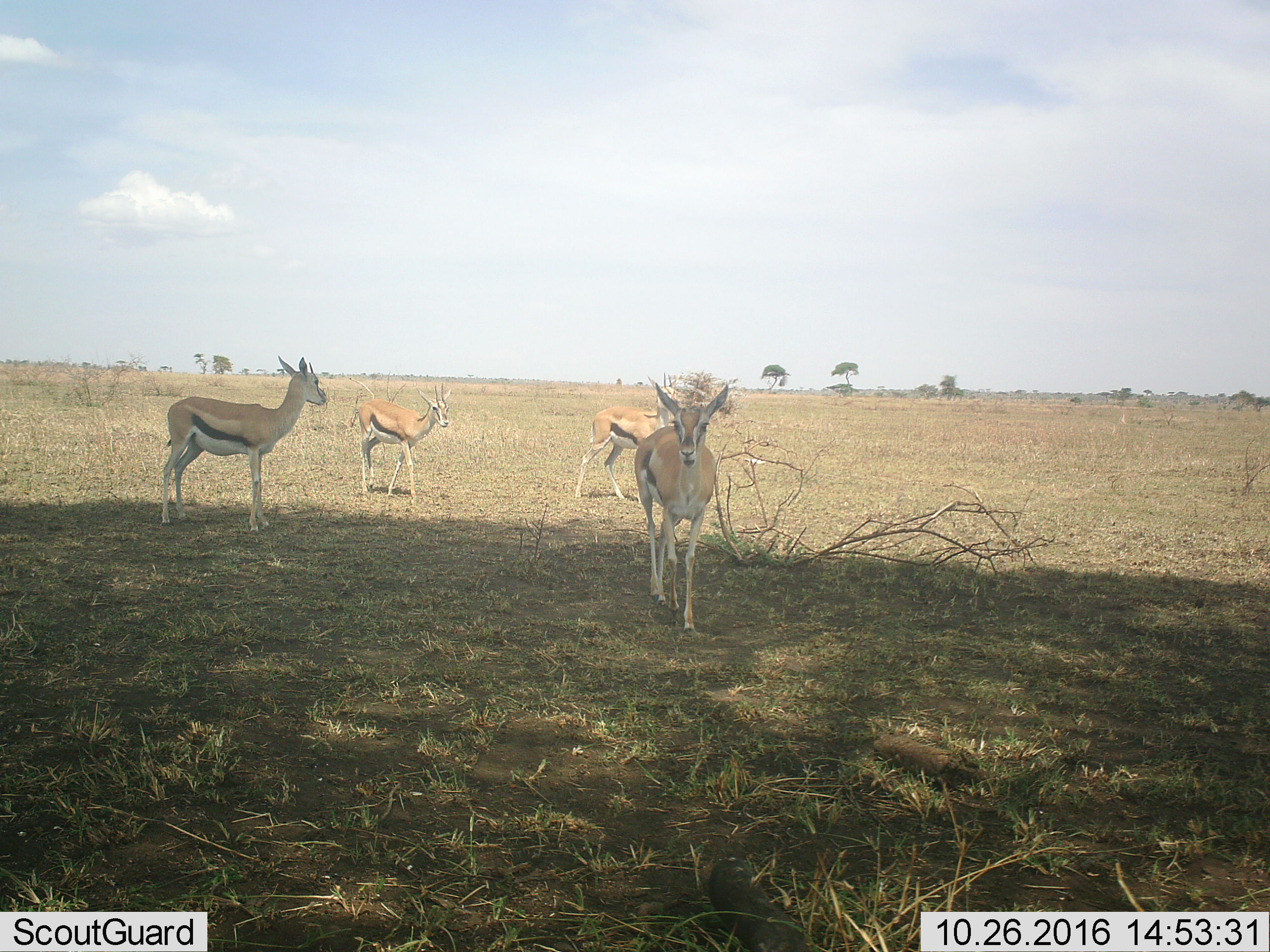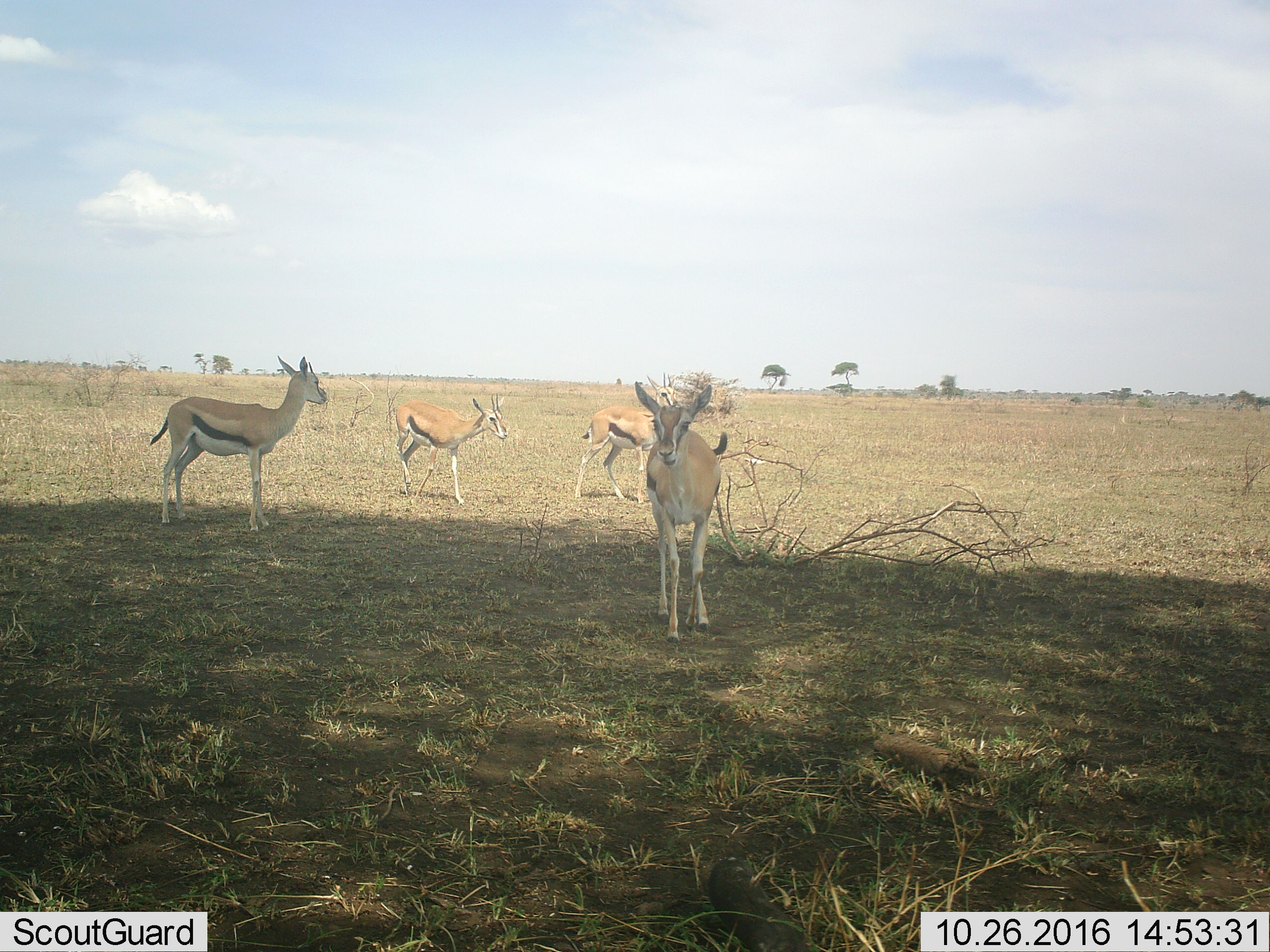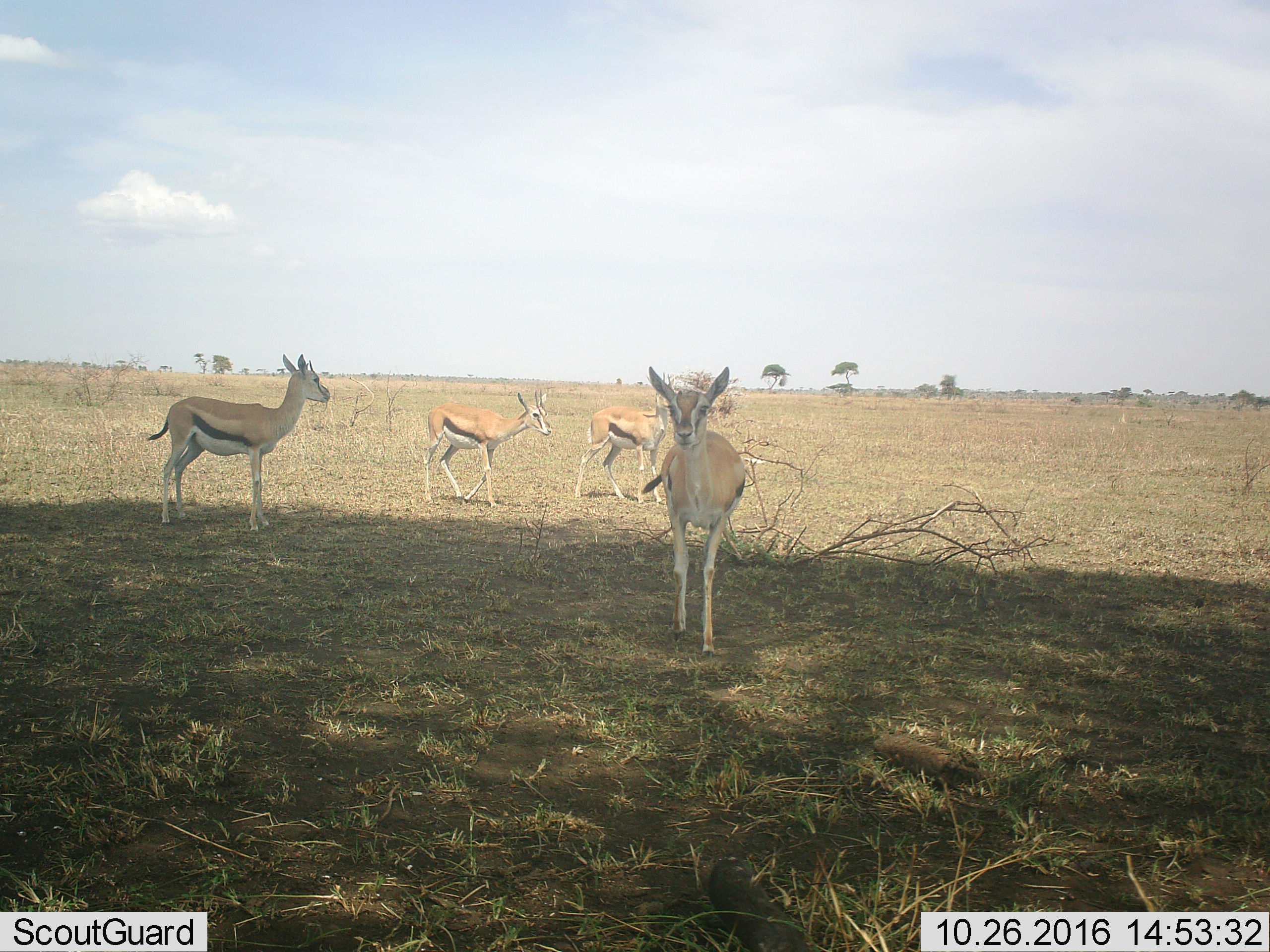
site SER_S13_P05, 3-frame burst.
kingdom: Animalia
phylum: Chordata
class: Mammalia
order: Artiodactyla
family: Bovidae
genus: Eudorcas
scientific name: Eudorcas thomsonii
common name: thomson's gazelle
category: gazellethomsons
Gazellethomsons (thomson's gazelle) (Eudorcas thomsonii), count 4. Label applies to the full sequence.